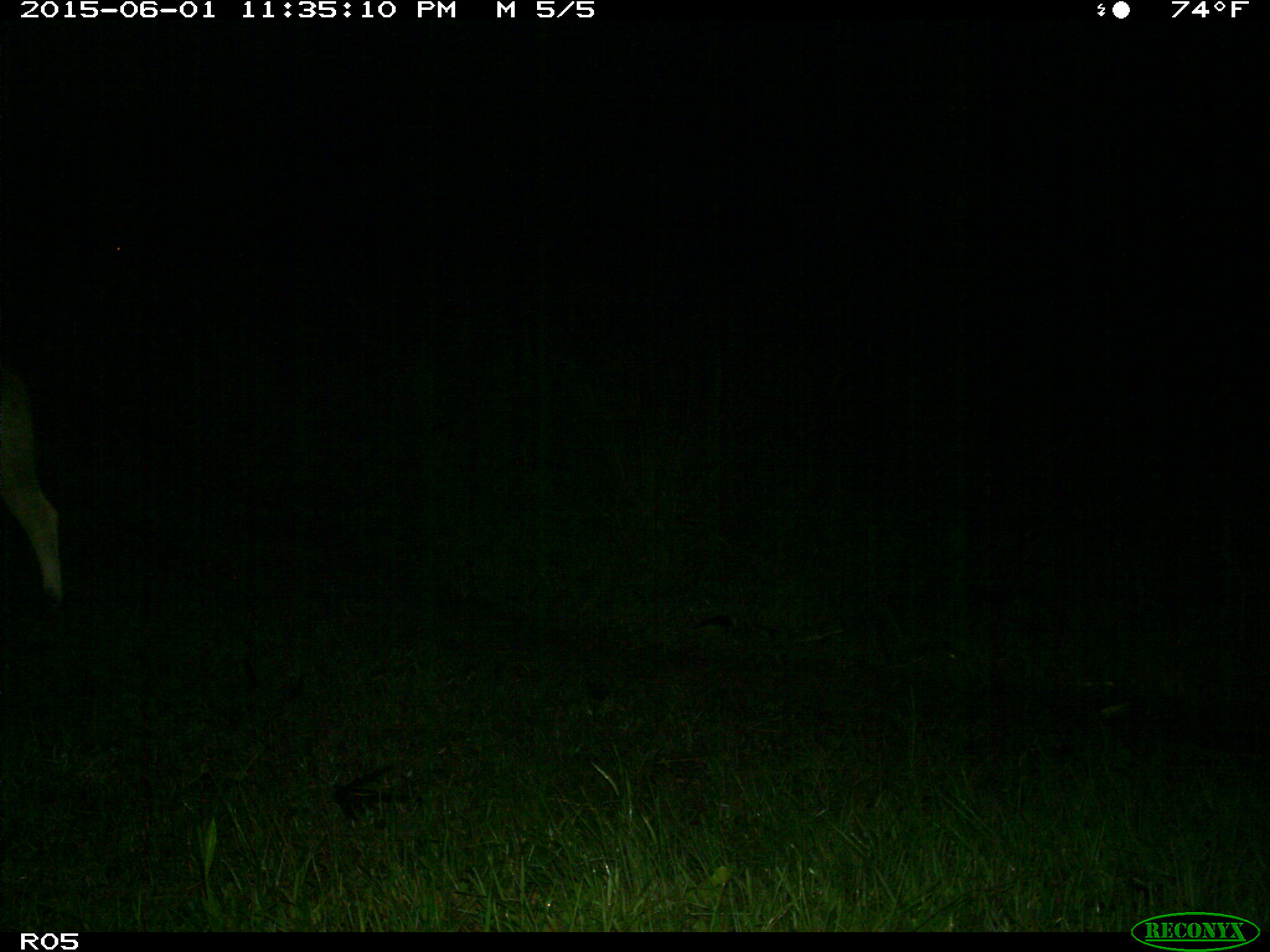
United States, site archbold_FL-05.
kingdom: Animalia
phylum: Chordata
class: Mammalia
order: Artiodactyla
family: Bovidae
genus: Bos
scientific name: Bos taurus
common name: domestic cow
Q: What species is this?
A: Bos taurus (domestic cow).